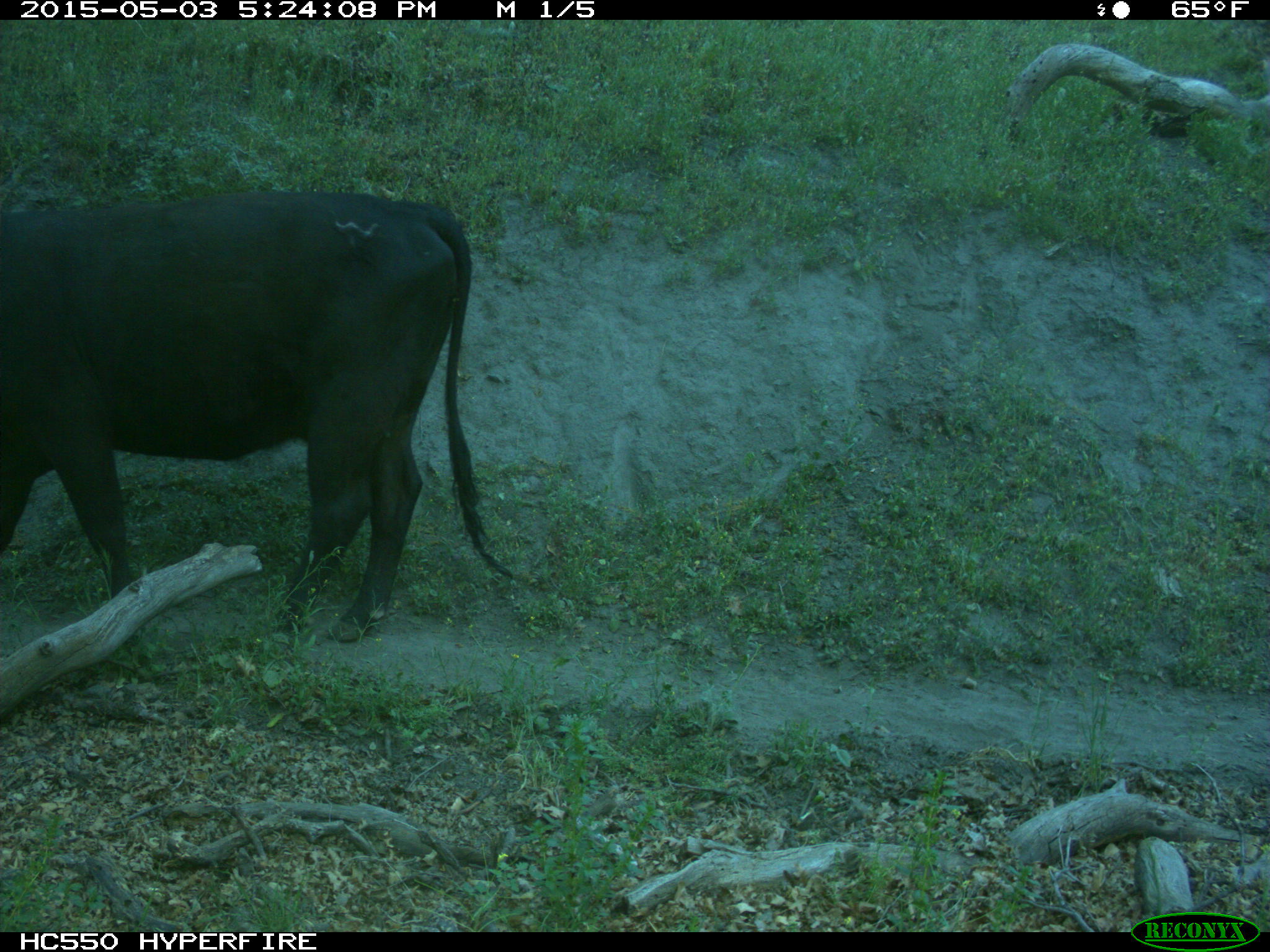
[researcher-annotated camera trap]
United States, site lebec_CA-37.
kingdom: Animalia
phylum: Chordata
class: Mammalia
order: Artiodactyla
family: Bovidae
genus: Bos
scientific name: Bos taurus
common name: domestic cow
Bos taurus (domestic cow).